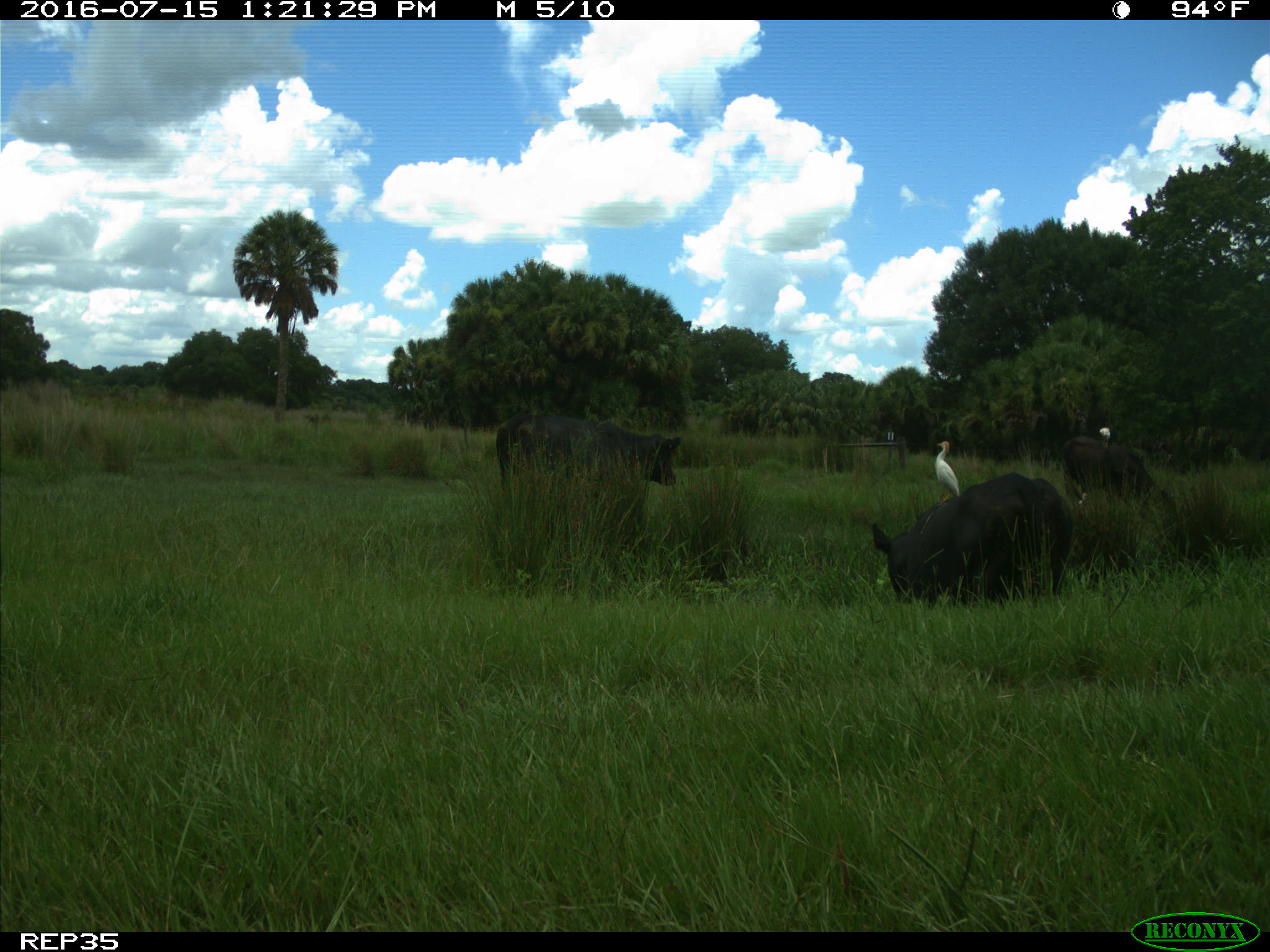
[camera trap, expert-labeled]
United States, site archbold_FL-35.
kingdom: Animalia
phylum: Chordata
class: Mammalia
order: Artiodactyla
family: Bovidae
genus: Bos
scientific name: Bos taurus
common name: domestic cow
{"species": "Bos taurus (domestic cow)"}